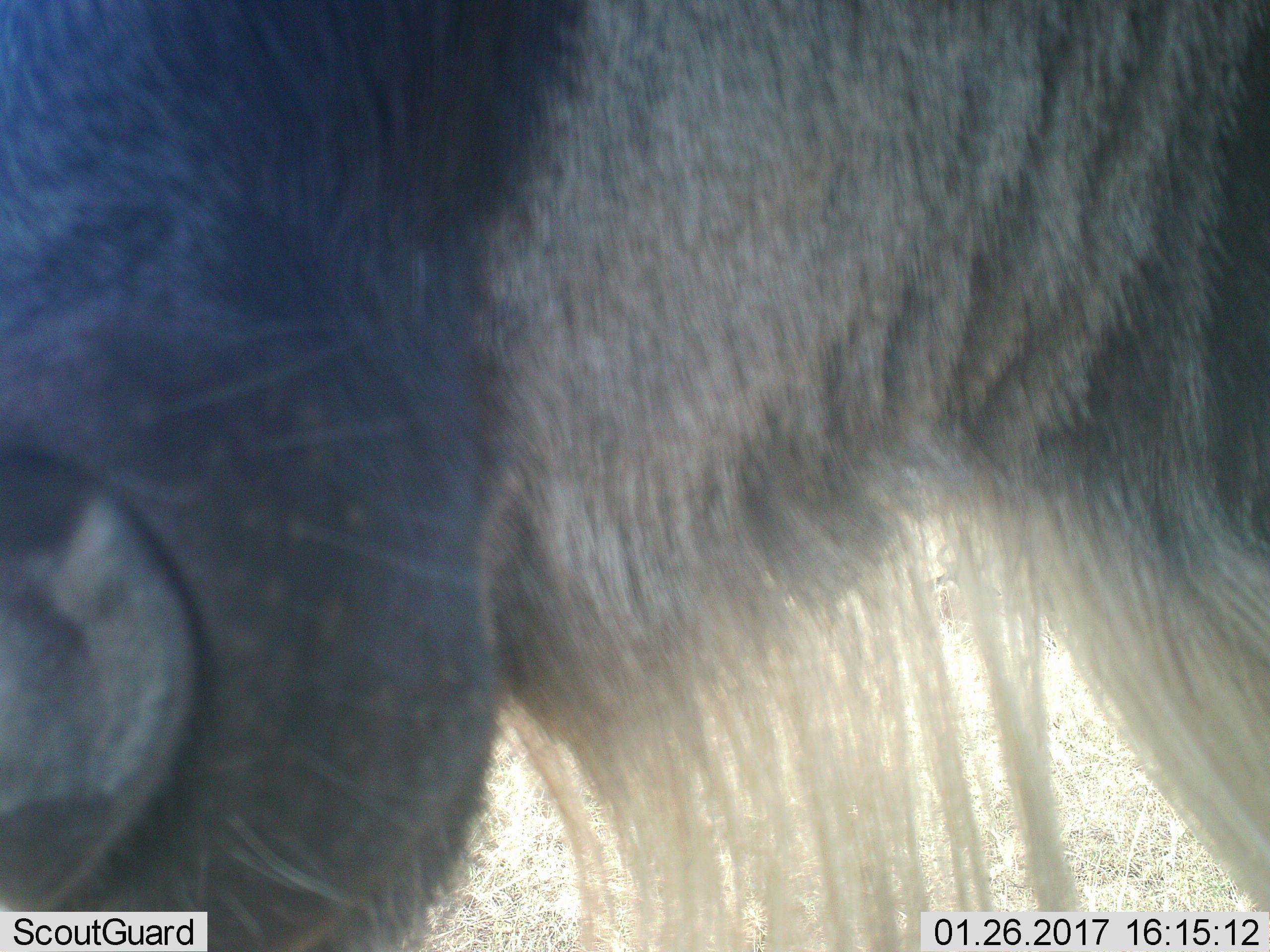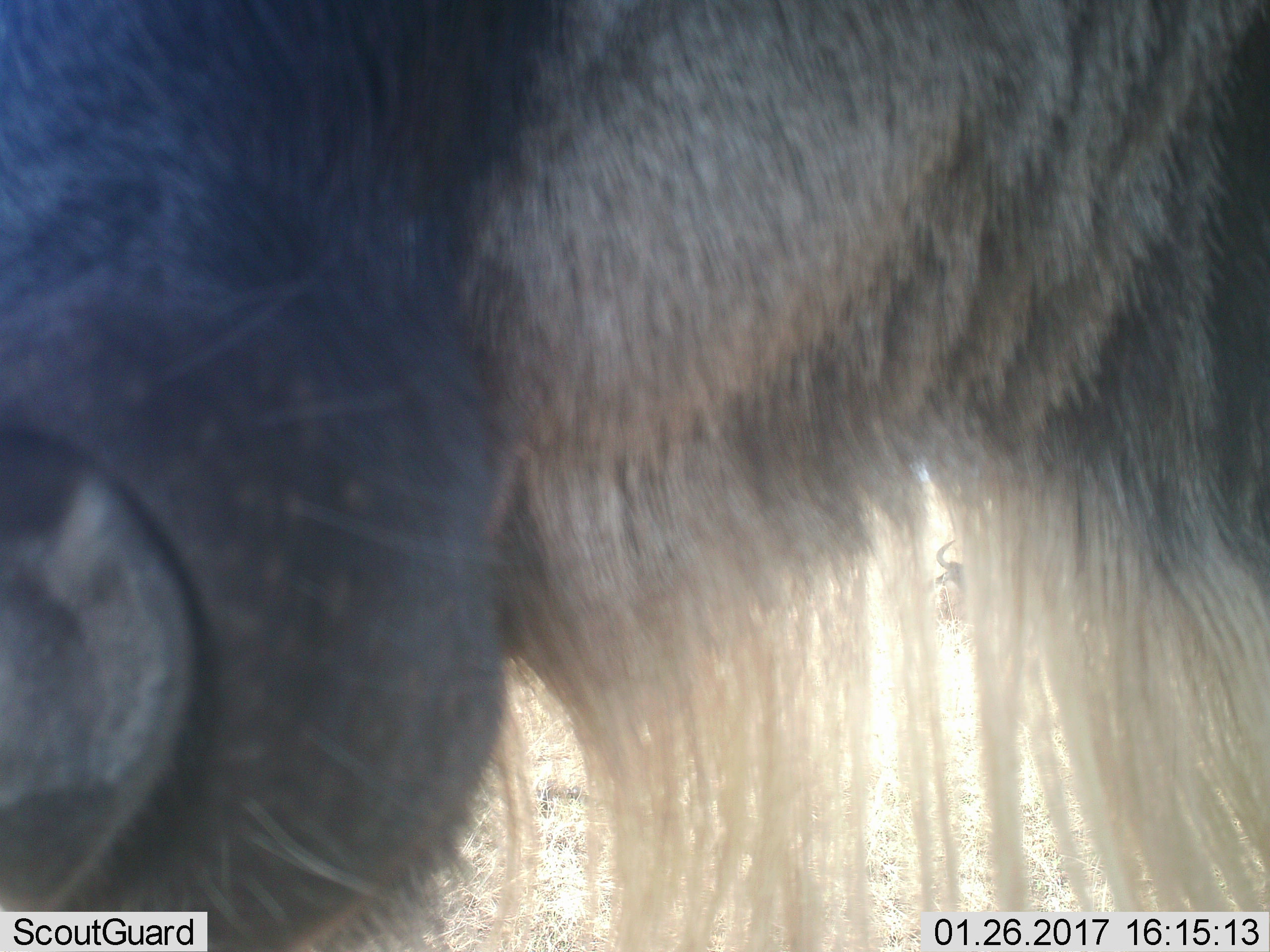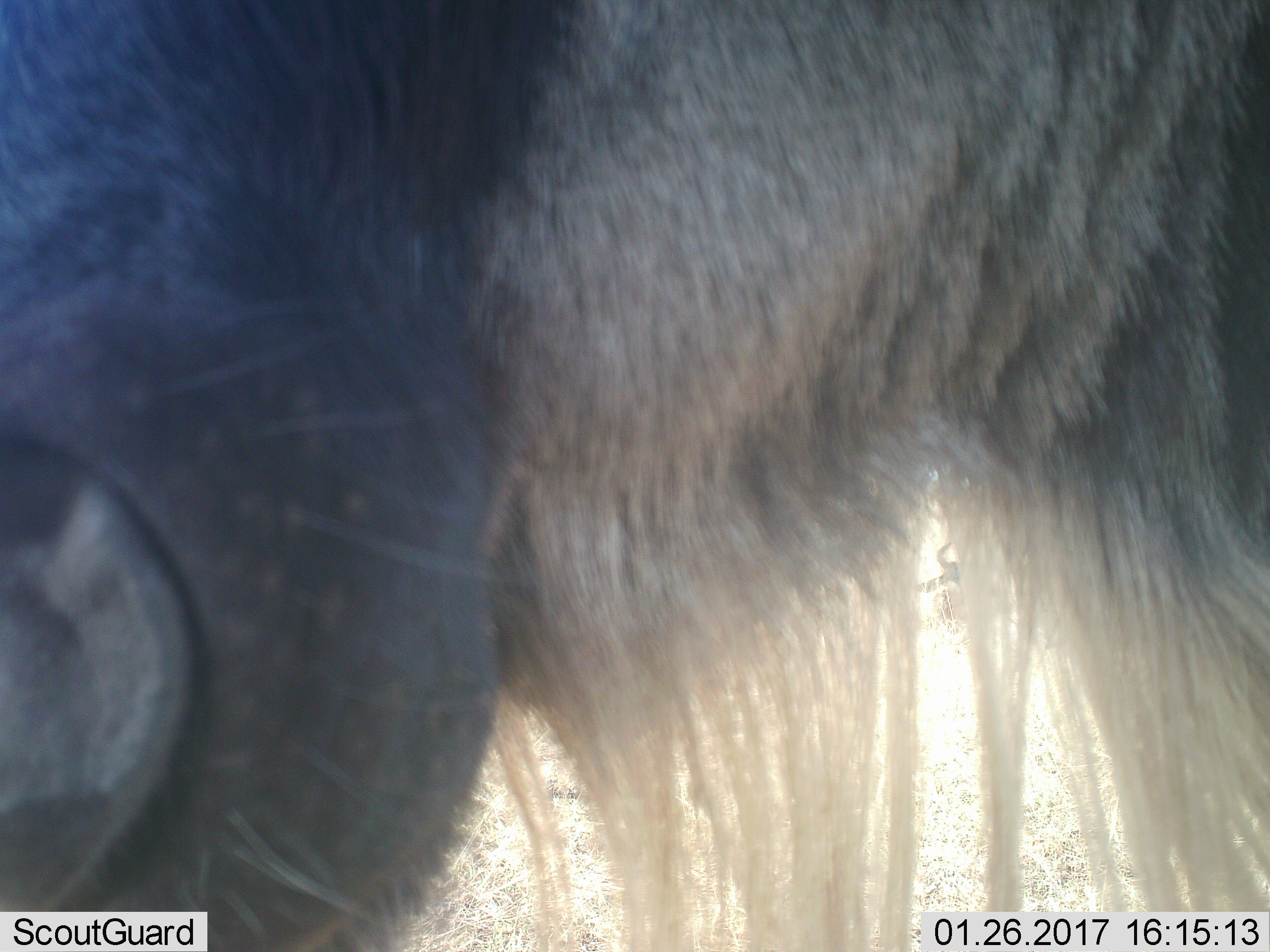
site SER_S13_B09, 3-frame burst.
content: unidentified animal